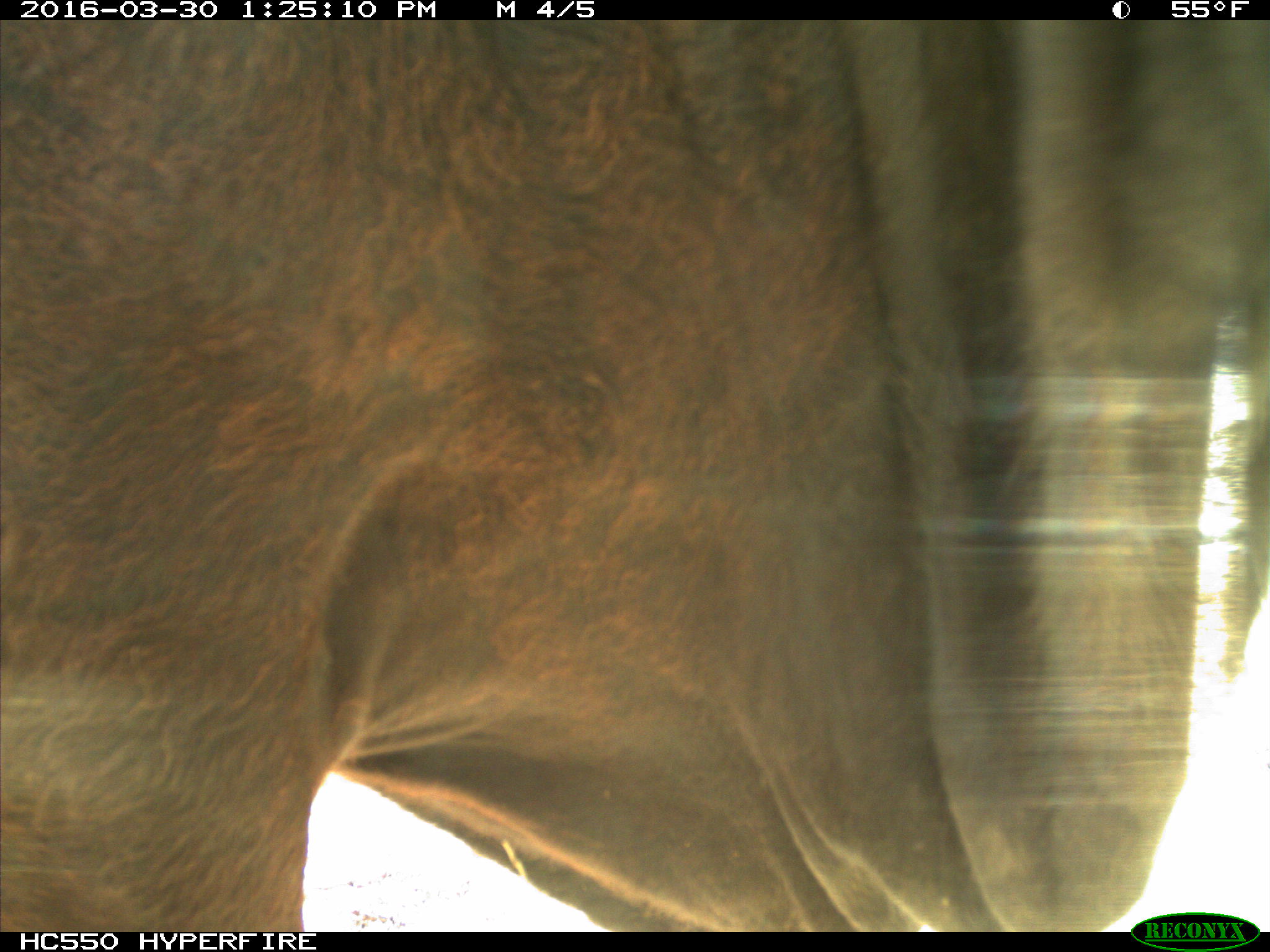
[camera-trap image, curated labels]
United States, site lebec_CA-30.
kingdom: Animalia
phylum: Chordata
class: Mammalia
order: Artiodactyla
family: Bovidae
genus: Bos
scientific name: Bos taurus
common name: domestic cow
Bos taurus (domestic cow).